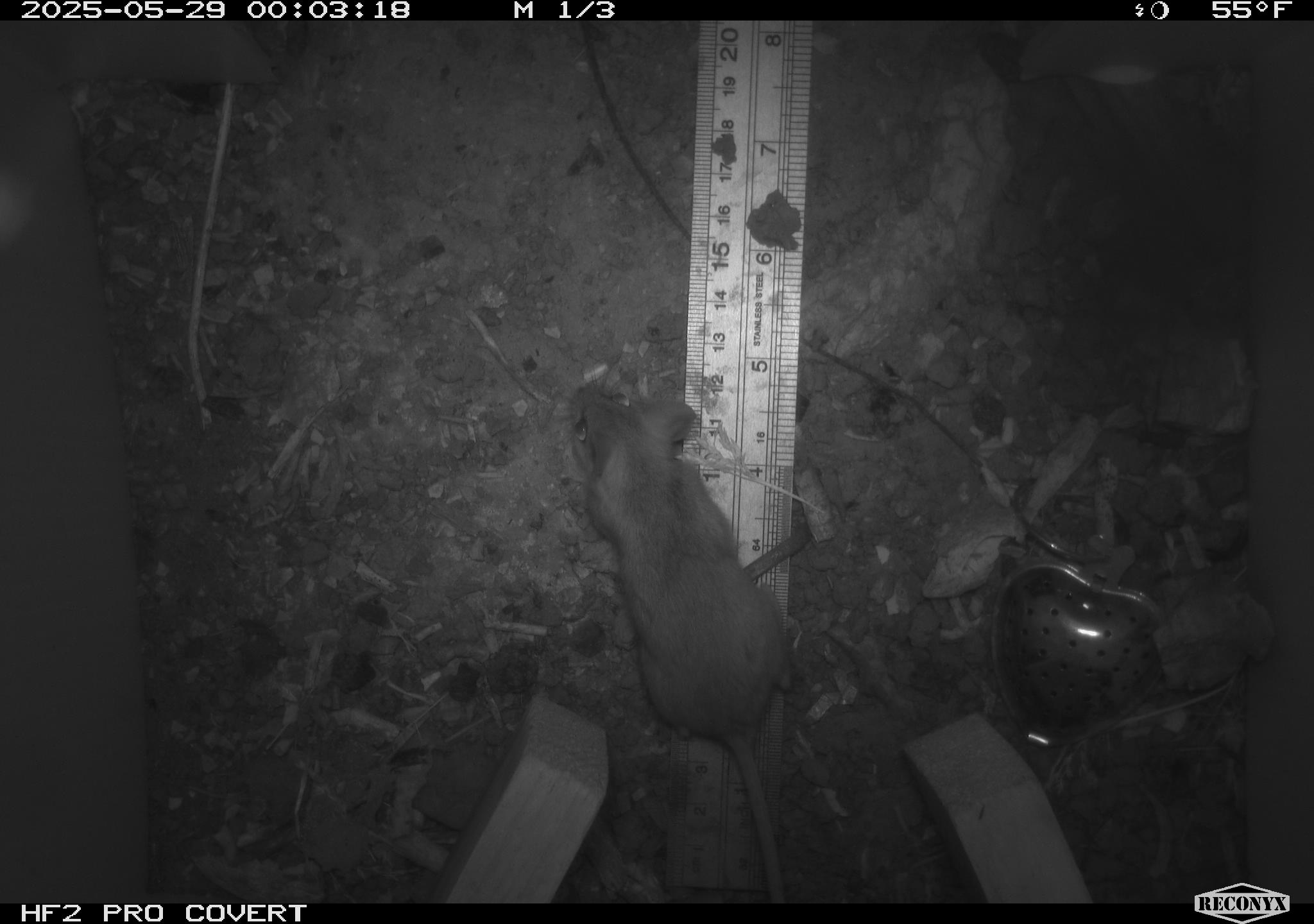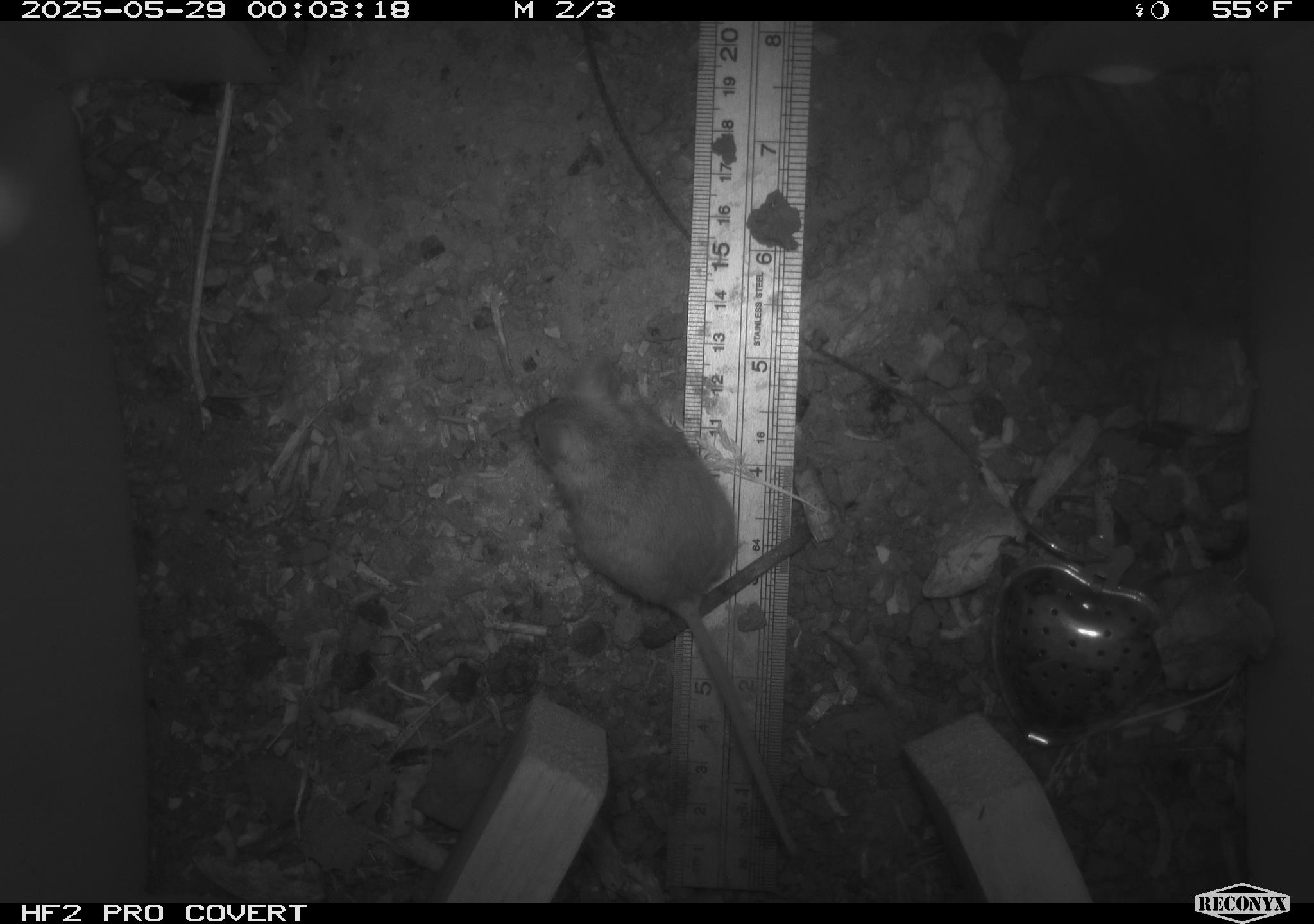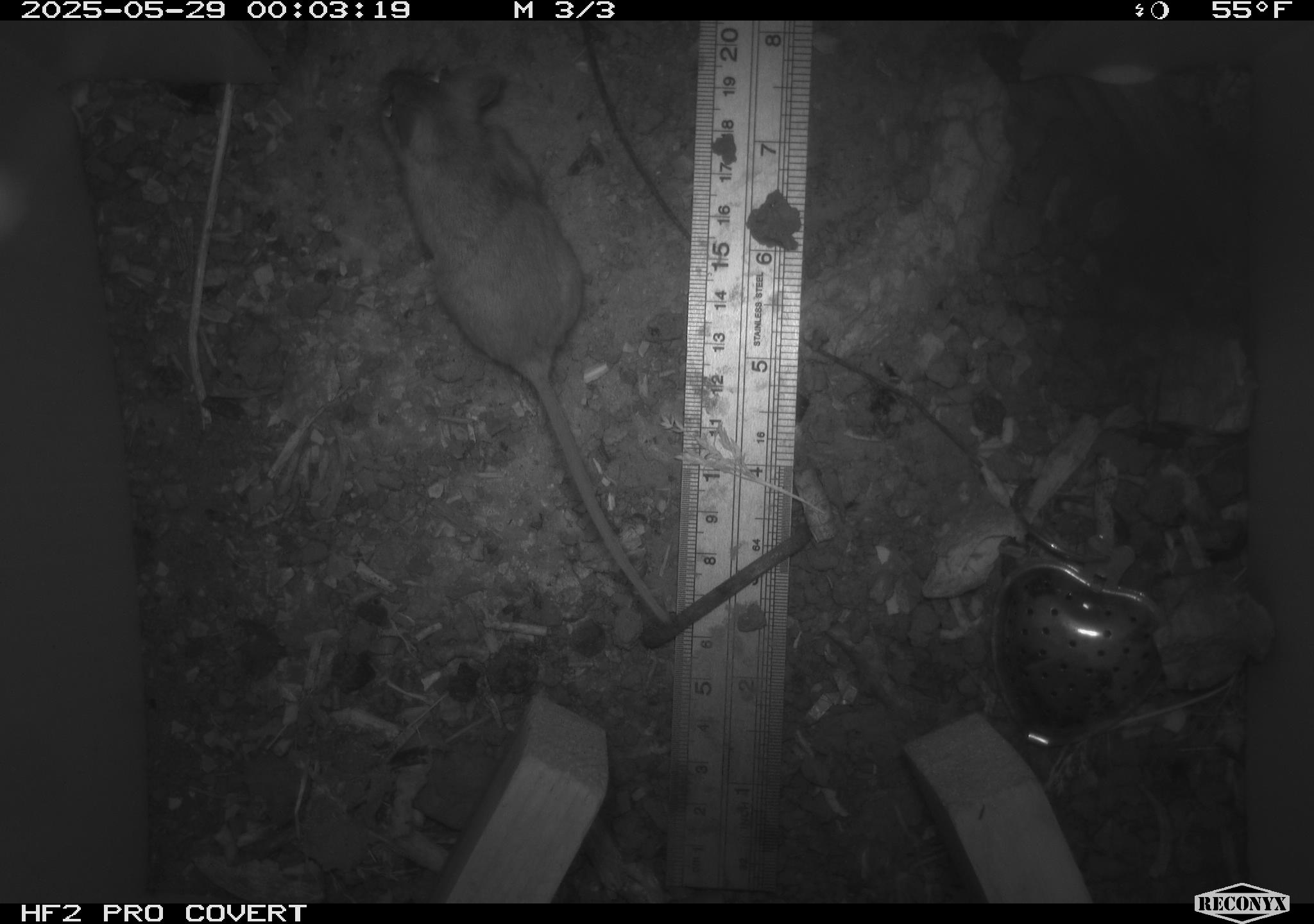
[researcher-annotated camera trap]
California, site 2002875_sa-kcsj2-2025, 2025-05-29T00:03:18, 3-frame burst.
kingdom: Animalia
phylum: Chordata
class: Mammalia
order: Rodentia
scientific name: Rodentia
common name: rodent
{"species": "rodent (Rodentia)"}